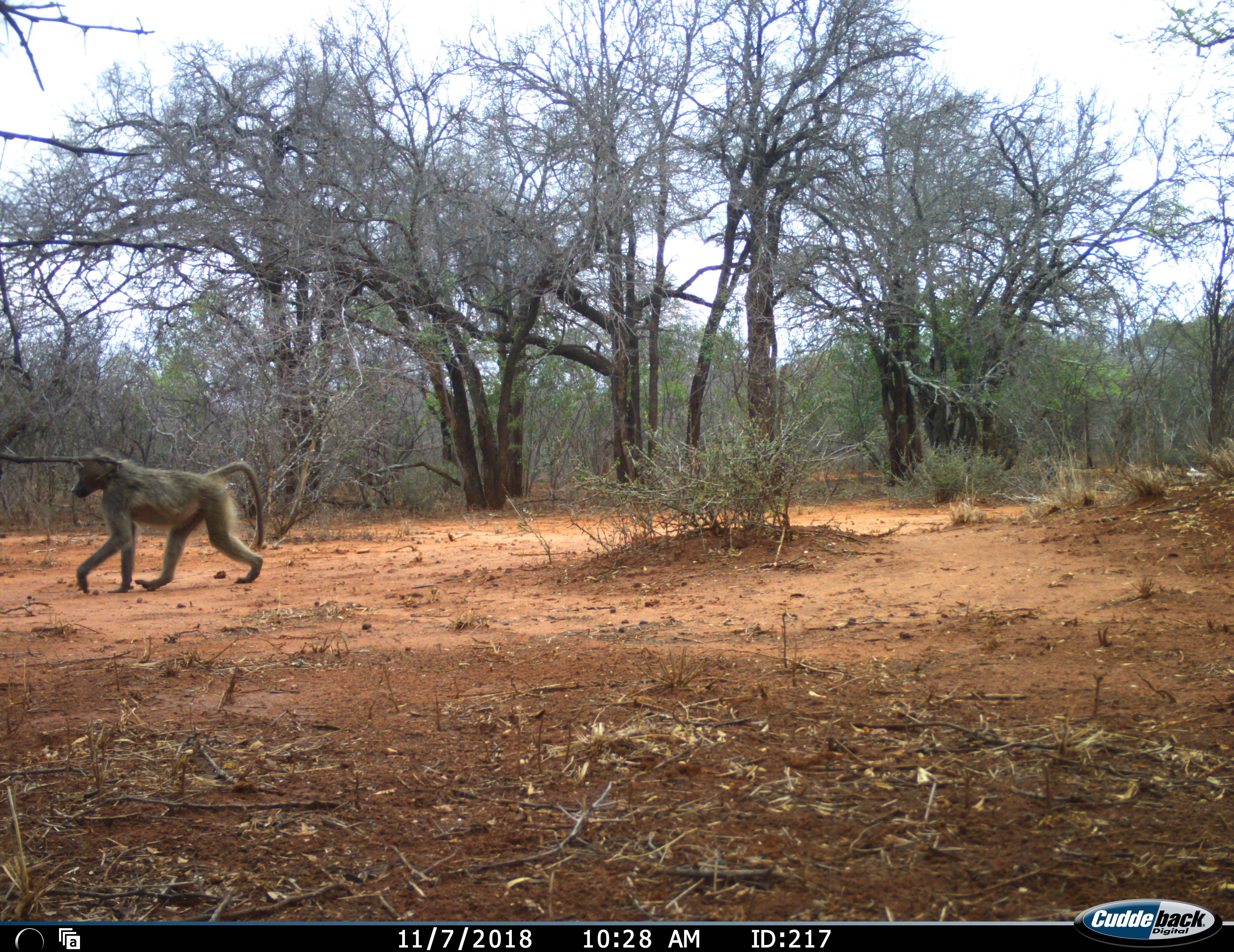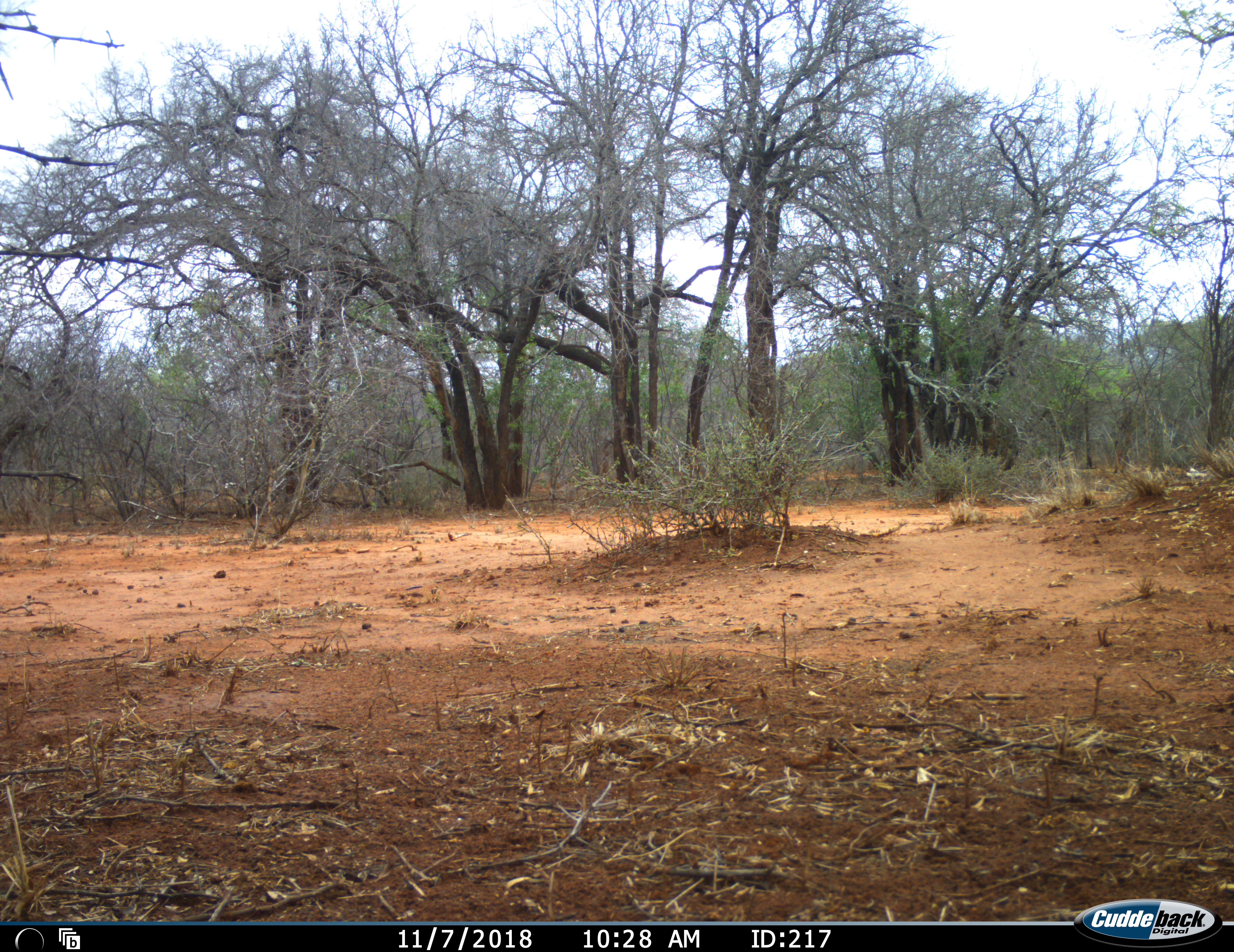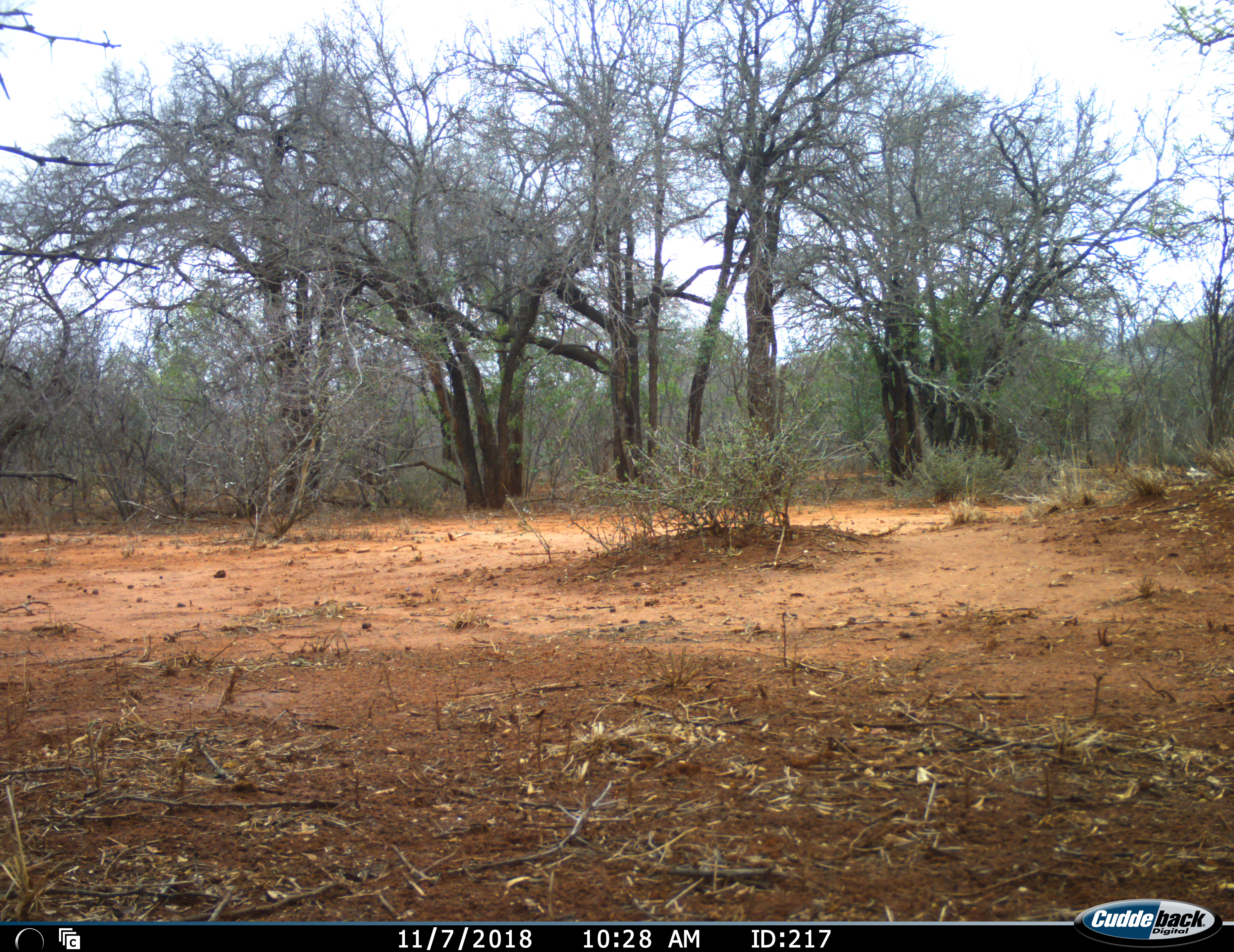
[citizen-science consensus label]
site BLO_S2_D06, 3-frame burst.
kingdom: Animalia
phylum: Chordata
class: Mammalia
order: Primates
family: Cercopithecidae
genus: Papio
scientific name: Papio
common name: baboon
Baboon (Papio), count 1. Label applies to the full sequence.